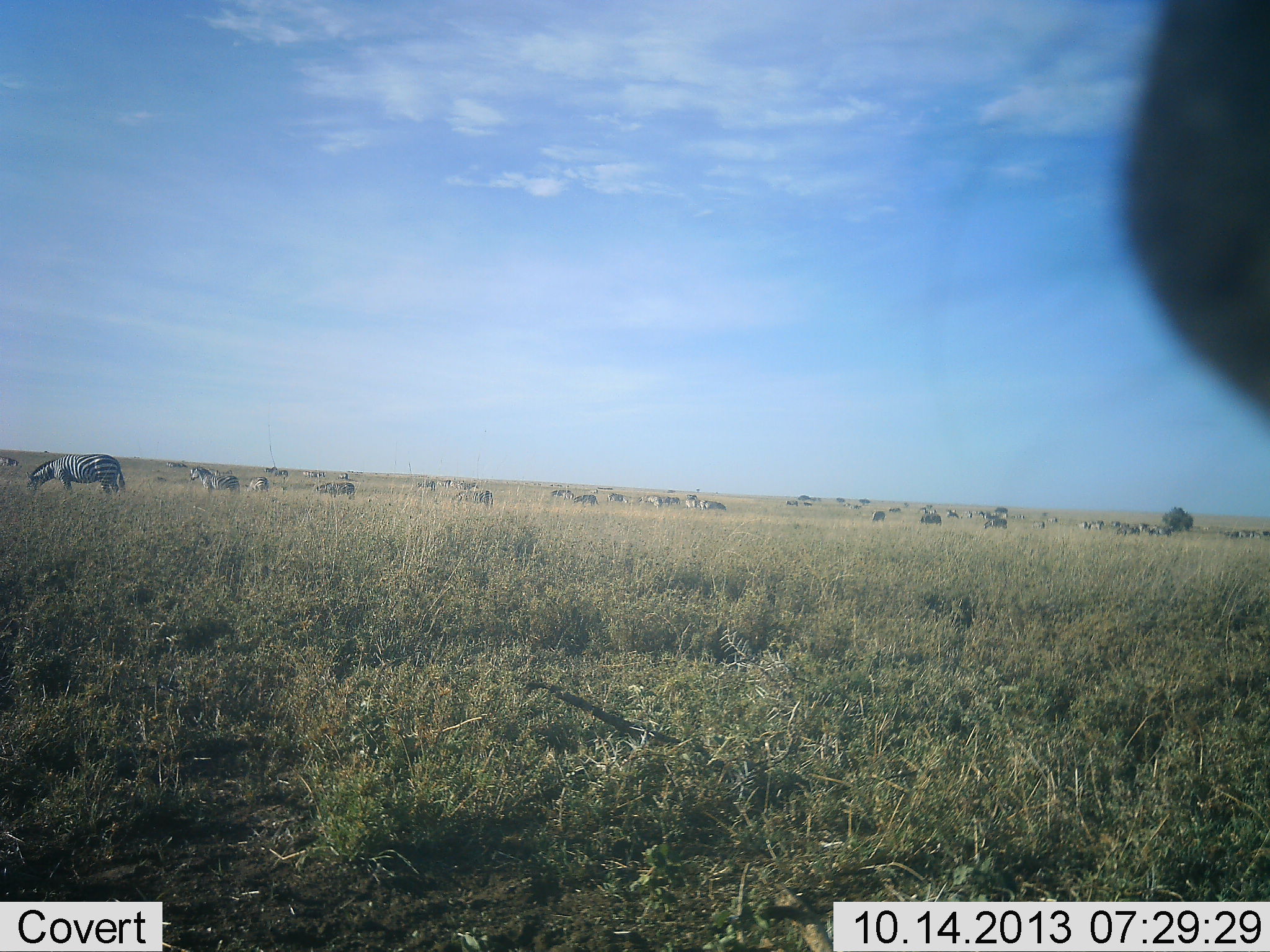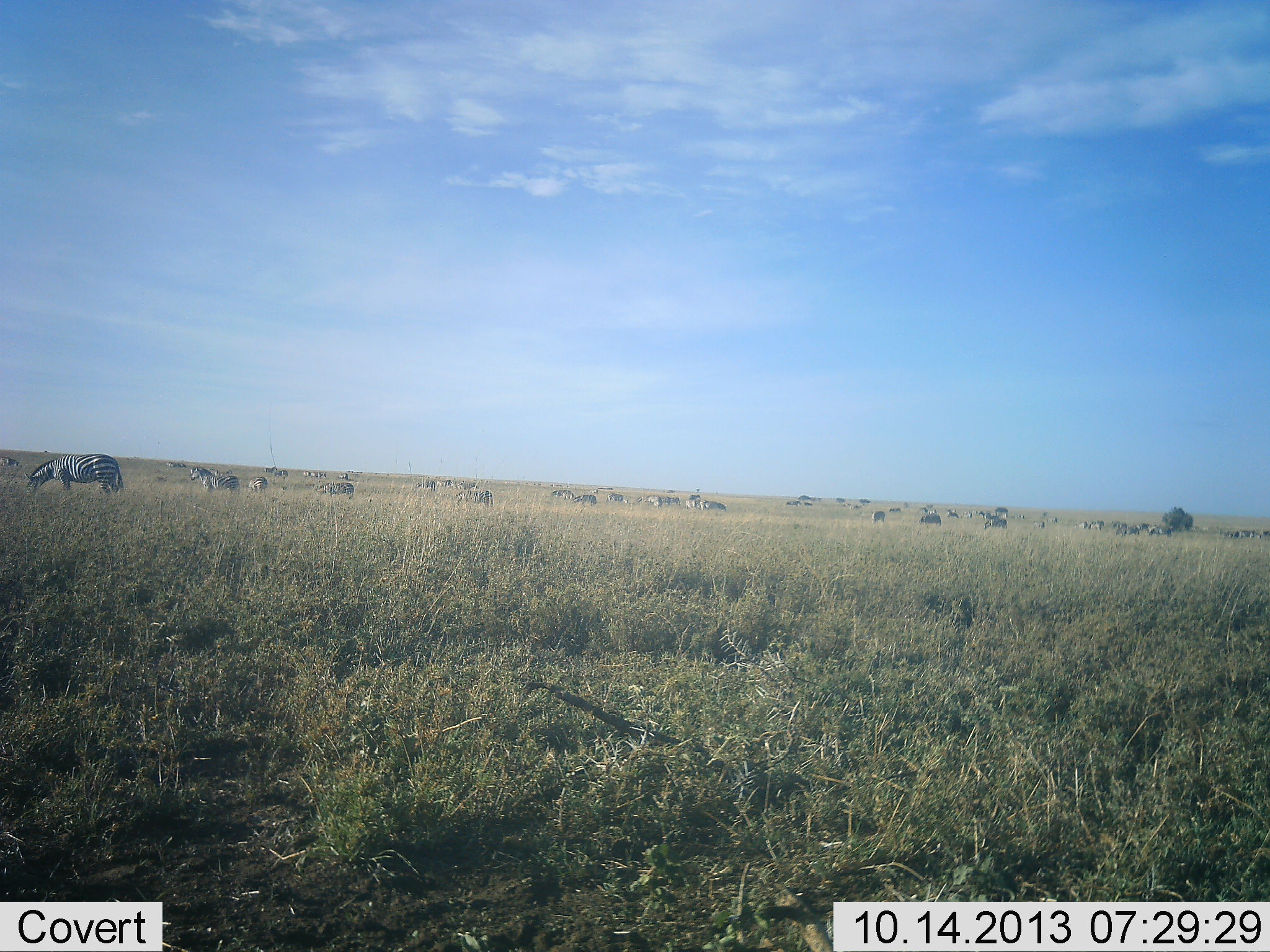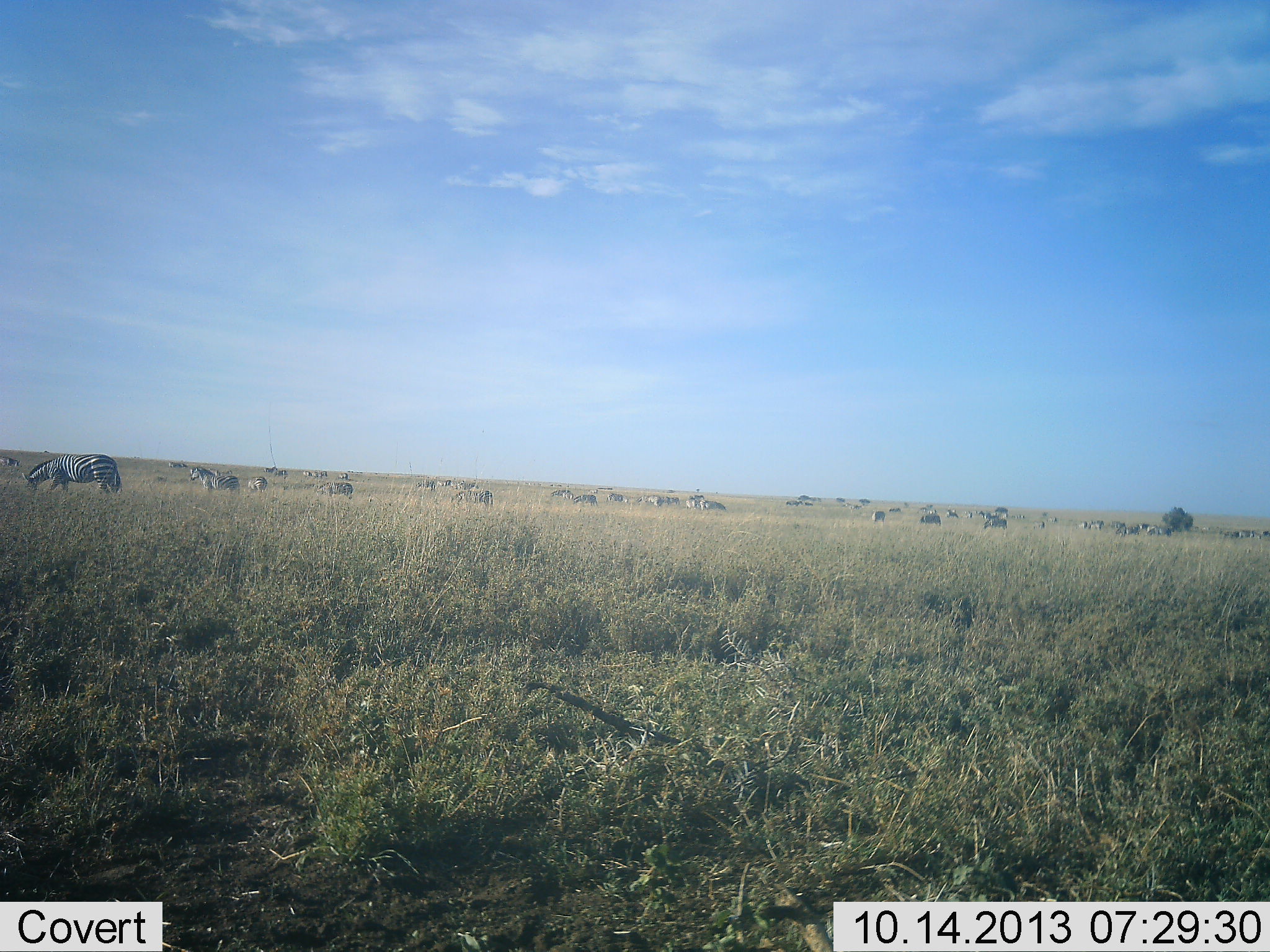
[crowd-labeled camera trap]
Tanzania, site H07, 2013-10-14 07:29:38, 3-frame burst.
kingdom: Animalia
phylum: Chordata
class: Mammalia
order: Perissodactyla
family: Equidae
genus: Equus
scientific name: Equus quagga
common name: plains zebra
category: zebra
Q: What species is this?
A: Zebra (plains zebra) (Equus quagga).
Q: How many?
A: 11-50.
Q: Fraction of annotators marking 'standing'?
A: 36%.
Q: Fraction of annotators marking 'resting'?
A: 18%.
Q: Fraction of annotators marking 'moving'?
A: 18%.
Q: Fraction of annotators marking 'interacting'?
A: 9%.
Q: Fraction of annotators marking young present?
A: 0%.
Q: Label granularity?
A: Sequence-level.